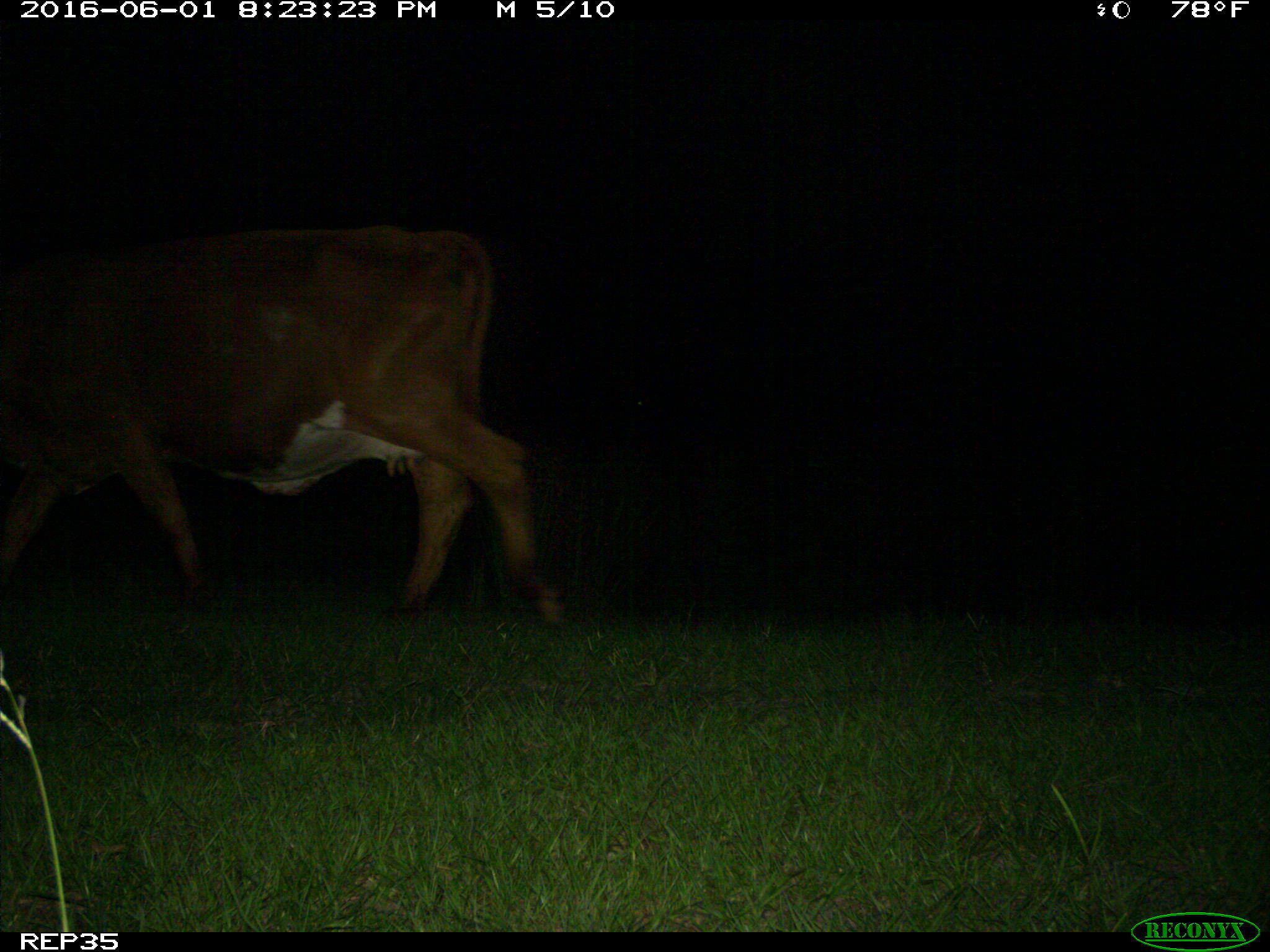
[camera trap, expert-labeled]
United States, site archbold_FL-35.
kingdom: Animalia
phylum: Chordata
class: Mammalia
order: Artiodactyla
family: Bovidae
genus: Bos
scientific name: Bos taurus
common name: domestic cow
Bos taurus (domestic cow).